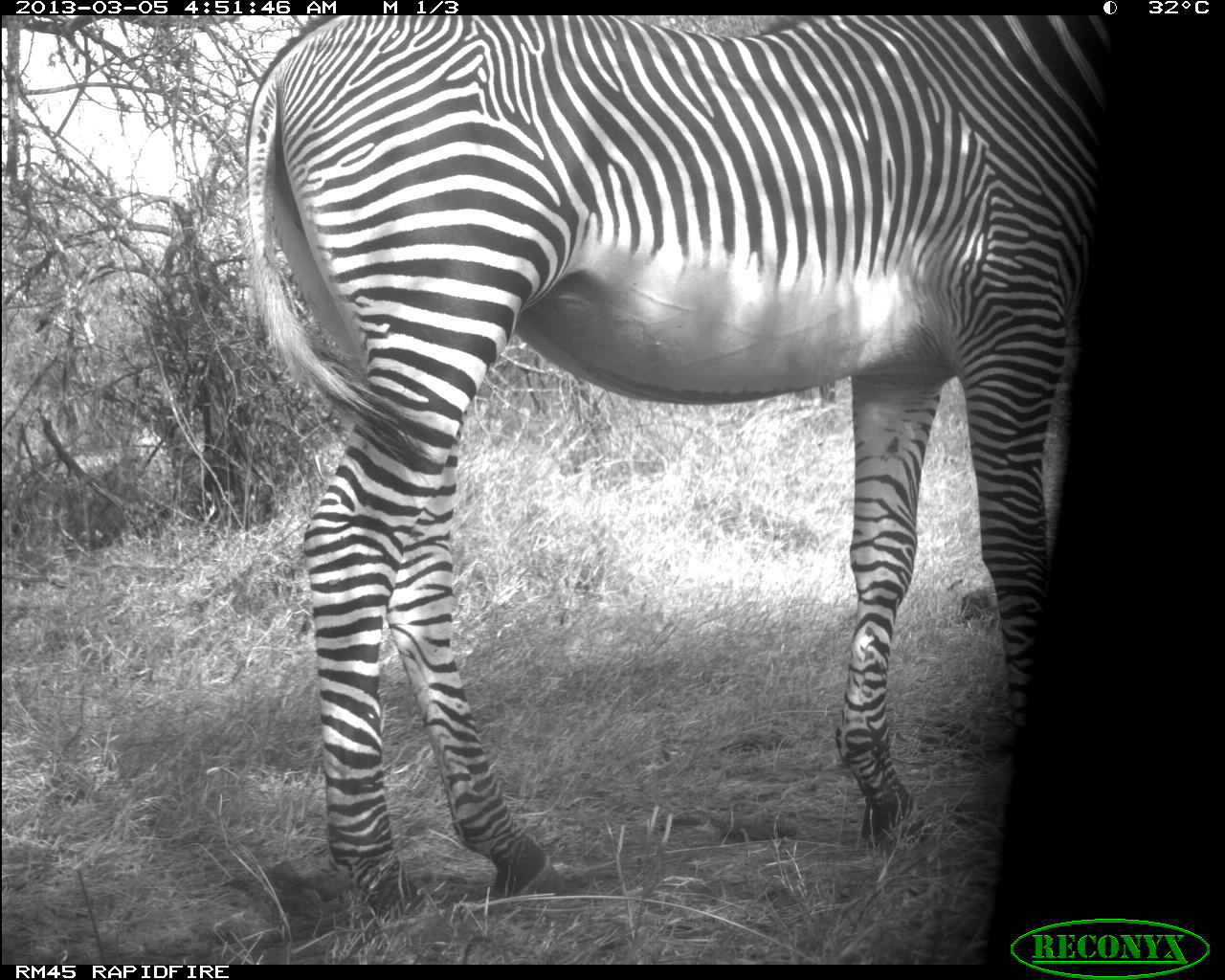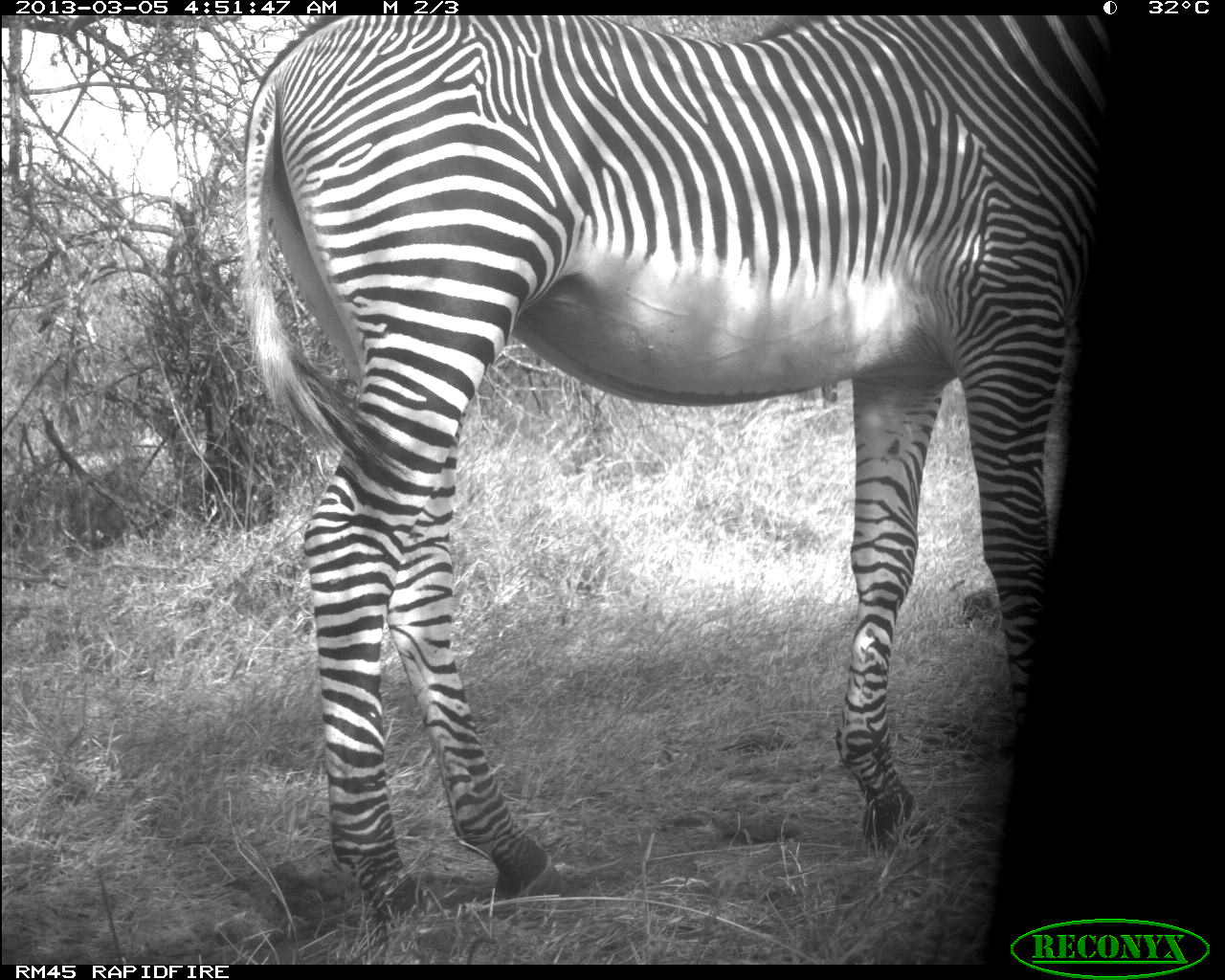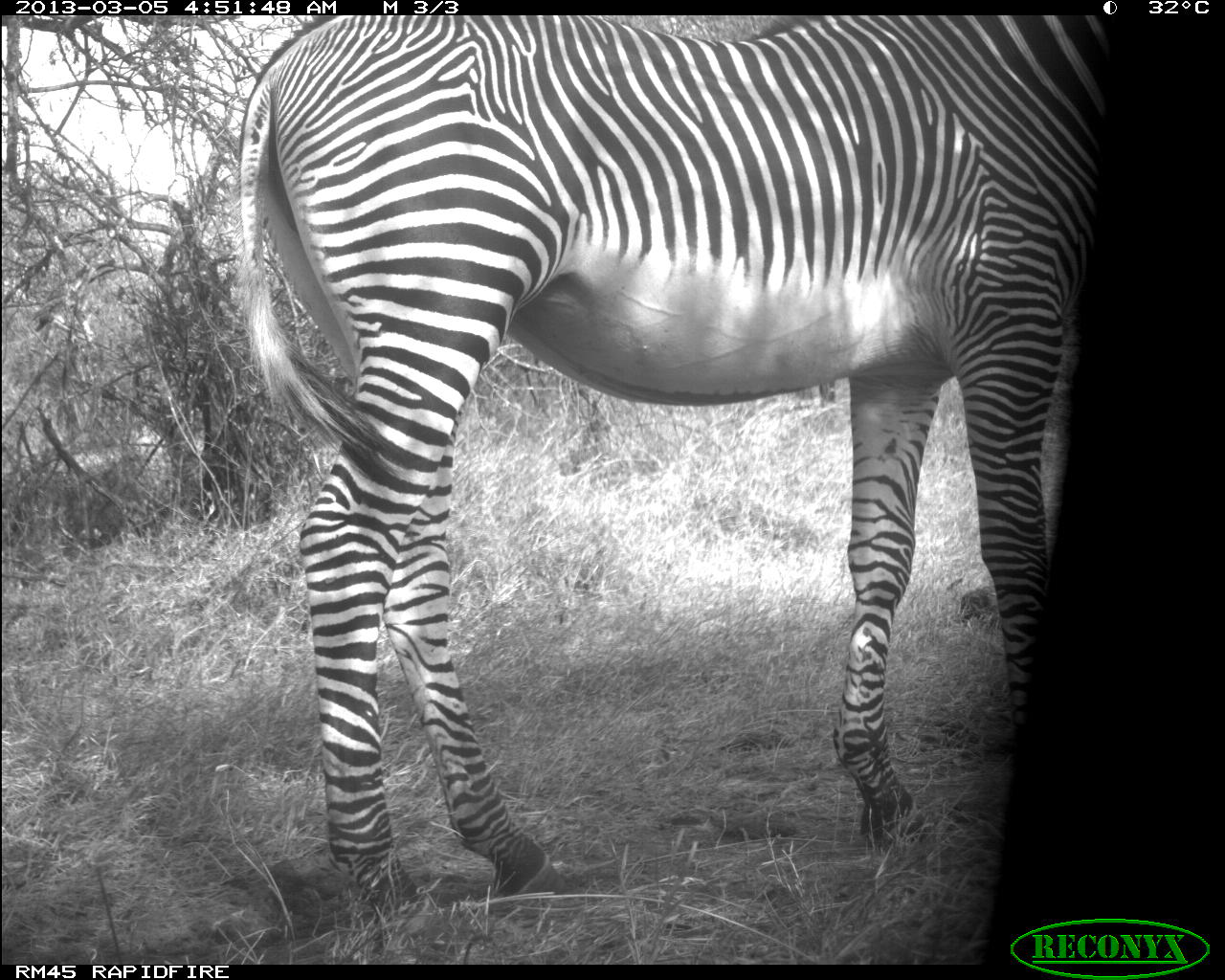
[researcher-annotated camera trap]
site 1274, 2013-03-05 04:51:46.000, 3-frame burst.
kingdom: Animalia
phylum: Chordata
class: Mammalia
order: Perissodactyla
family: Equidae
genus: Equus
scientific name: Equus grevyi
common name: grévy's zebra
Equus grevyi (grévy's zebra), count 1.